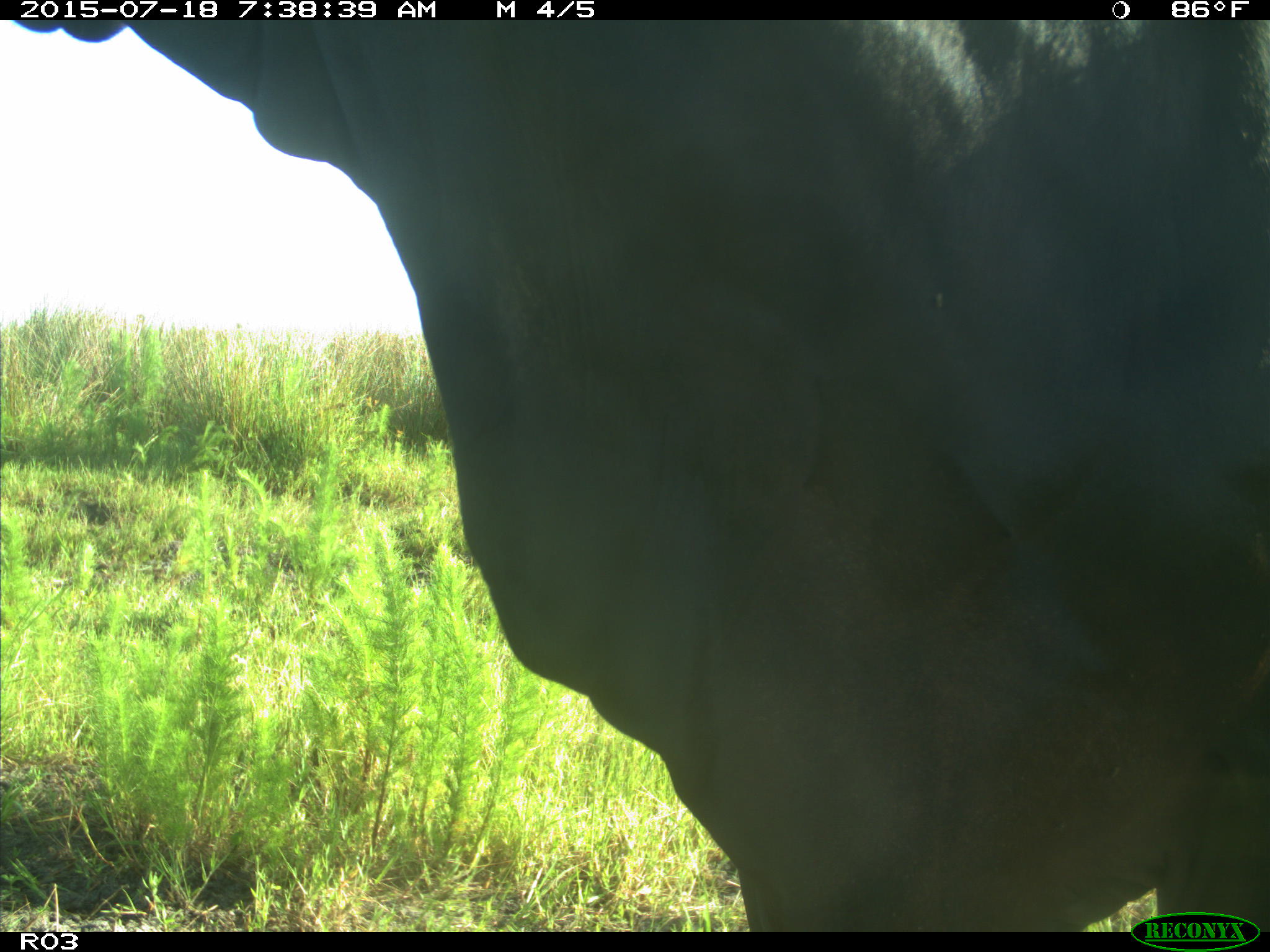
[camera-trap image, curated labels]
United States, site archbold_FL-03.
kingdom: Animalia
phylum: Chordata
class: Mammalia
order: Artiodactyla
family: Bovidae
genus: Bos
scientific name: Bos taurus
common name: domestic cow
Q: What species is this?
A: Bos taurus (domestic cow).